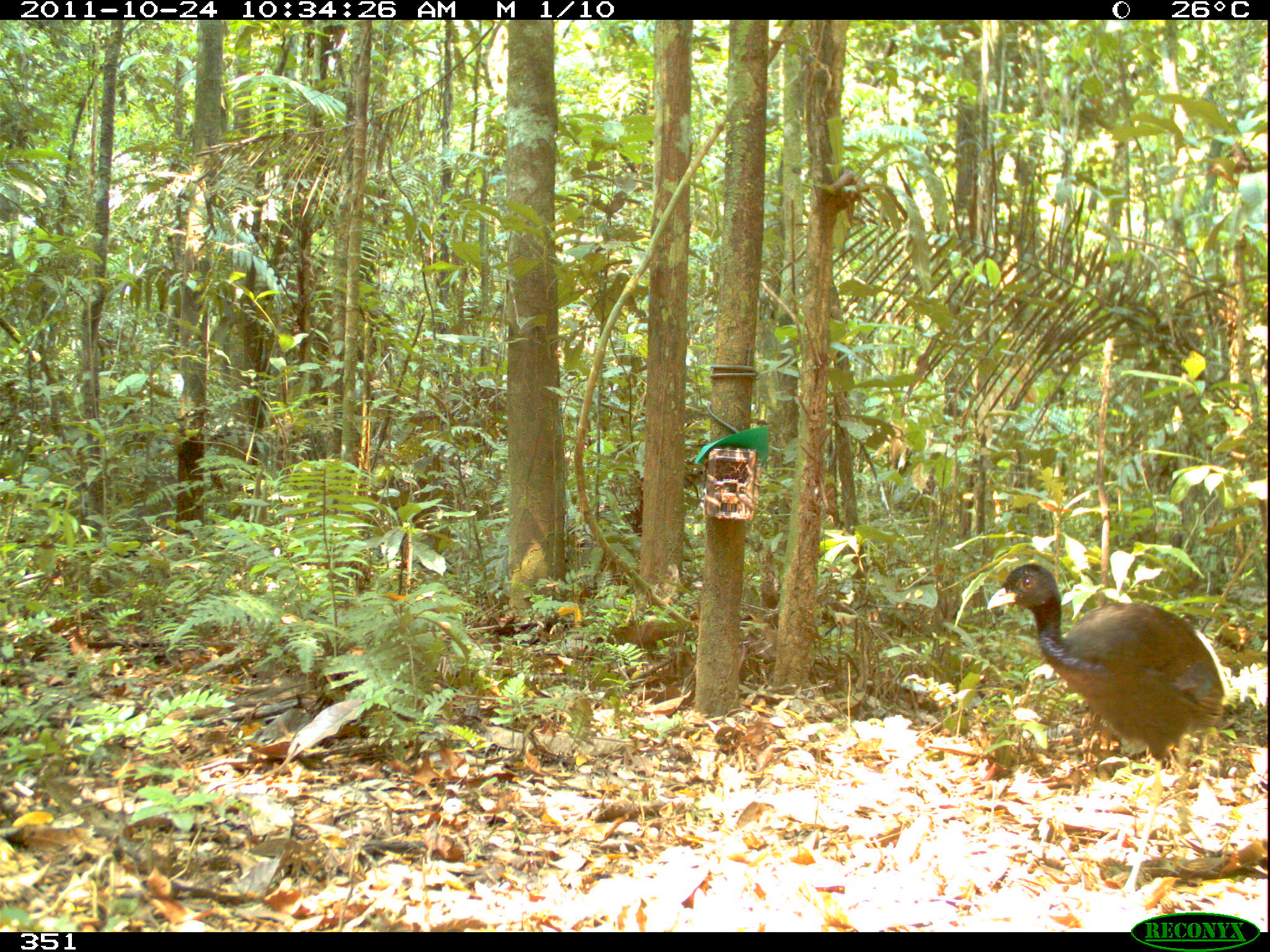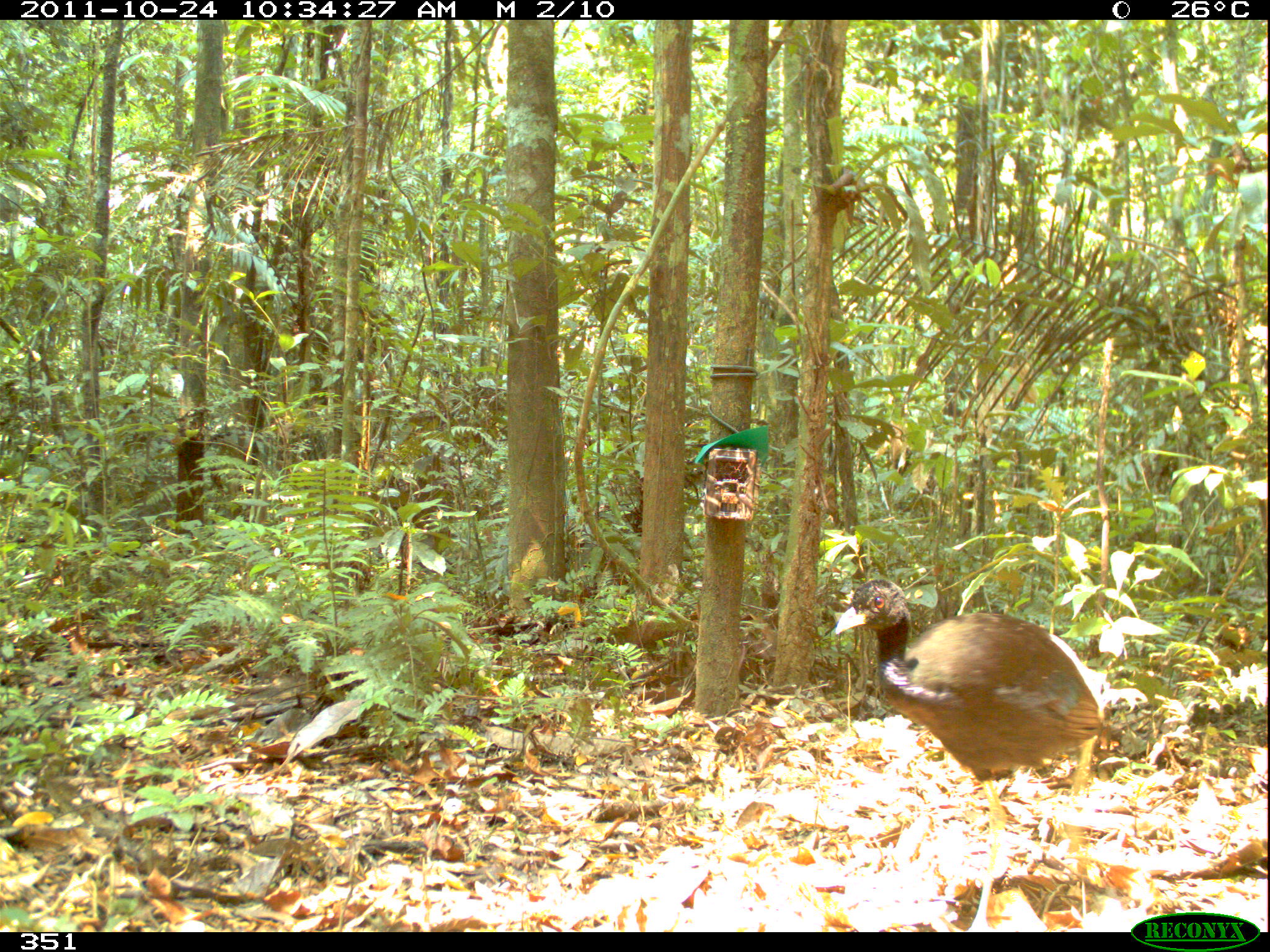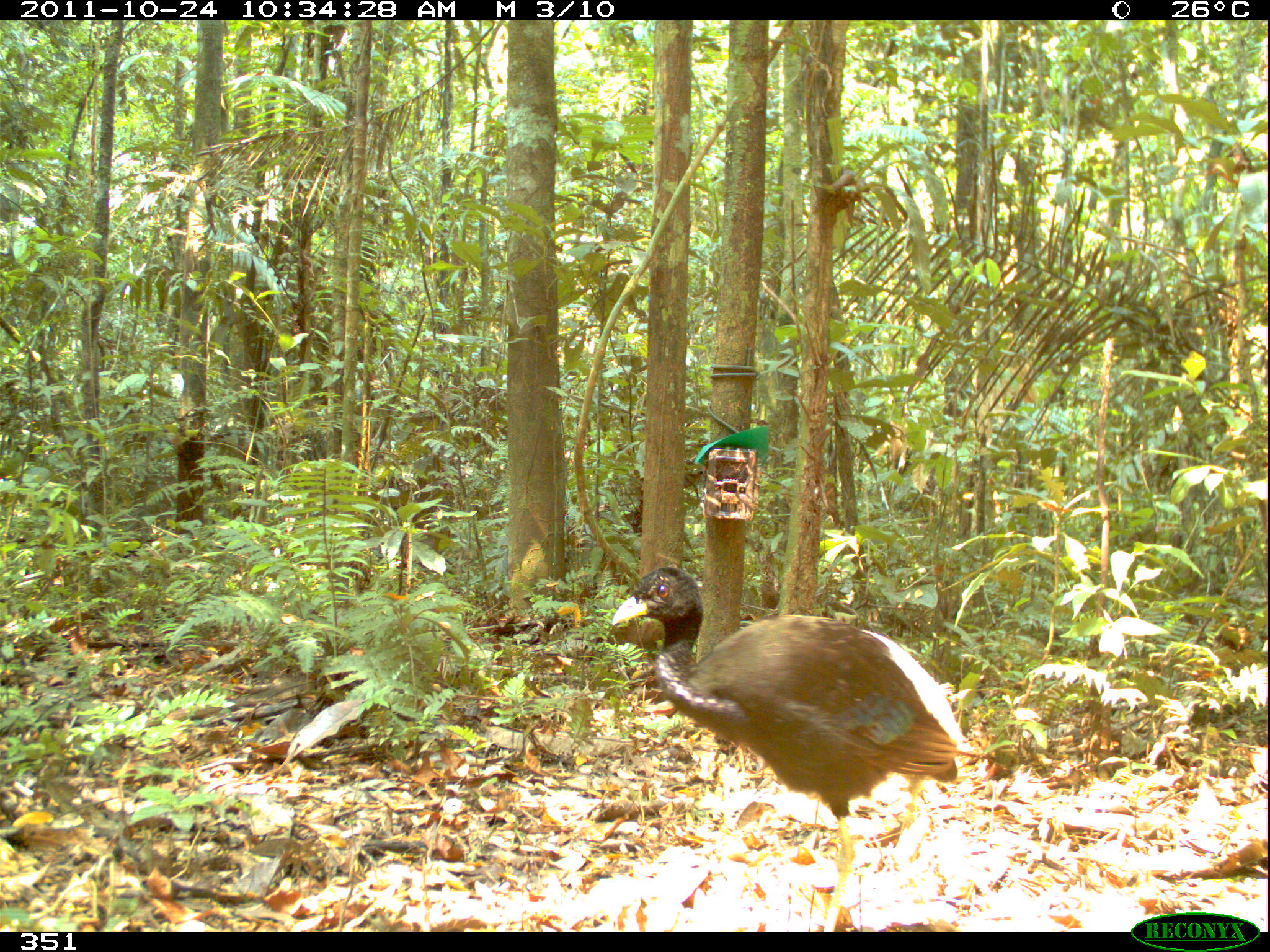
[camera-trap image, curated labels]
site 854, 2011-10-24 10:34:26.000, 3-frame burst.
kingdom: Animalia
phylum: Chordata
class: Aves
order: Gruiformes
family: Psophiidae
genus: Psophia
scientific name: Psophia leucoptera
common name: pale-winged trumpeter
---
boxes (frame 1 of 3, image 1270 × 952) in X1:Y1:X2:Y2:
psophia leucoptera: 987:564:1223:910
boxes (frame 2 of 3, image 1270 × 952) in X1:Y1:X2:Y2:
psophia leucoptera: 833:577:1107:932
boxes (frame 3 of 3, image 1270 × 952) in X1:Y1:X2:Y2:
psophia leucoptera: 613:567:980:932